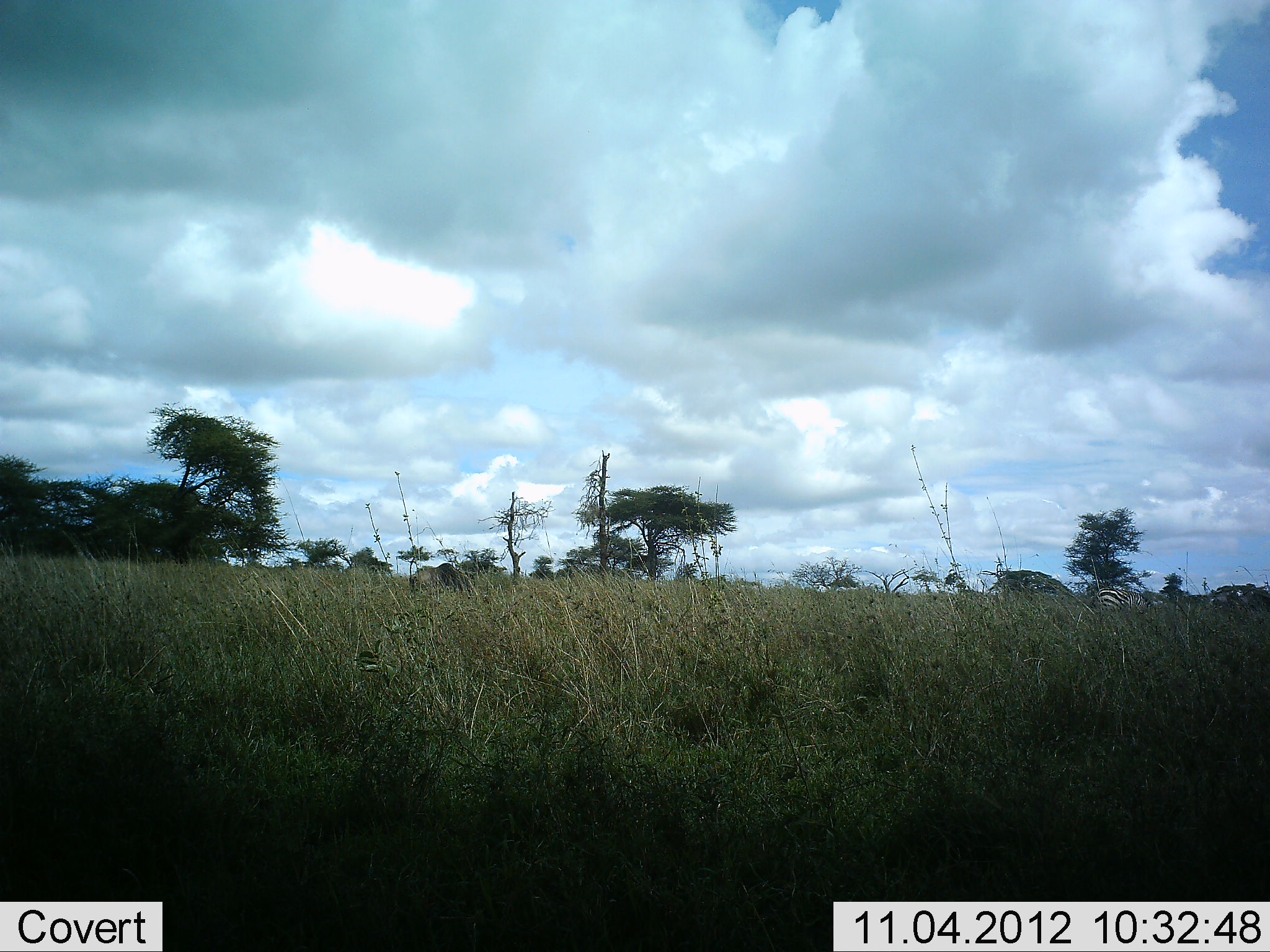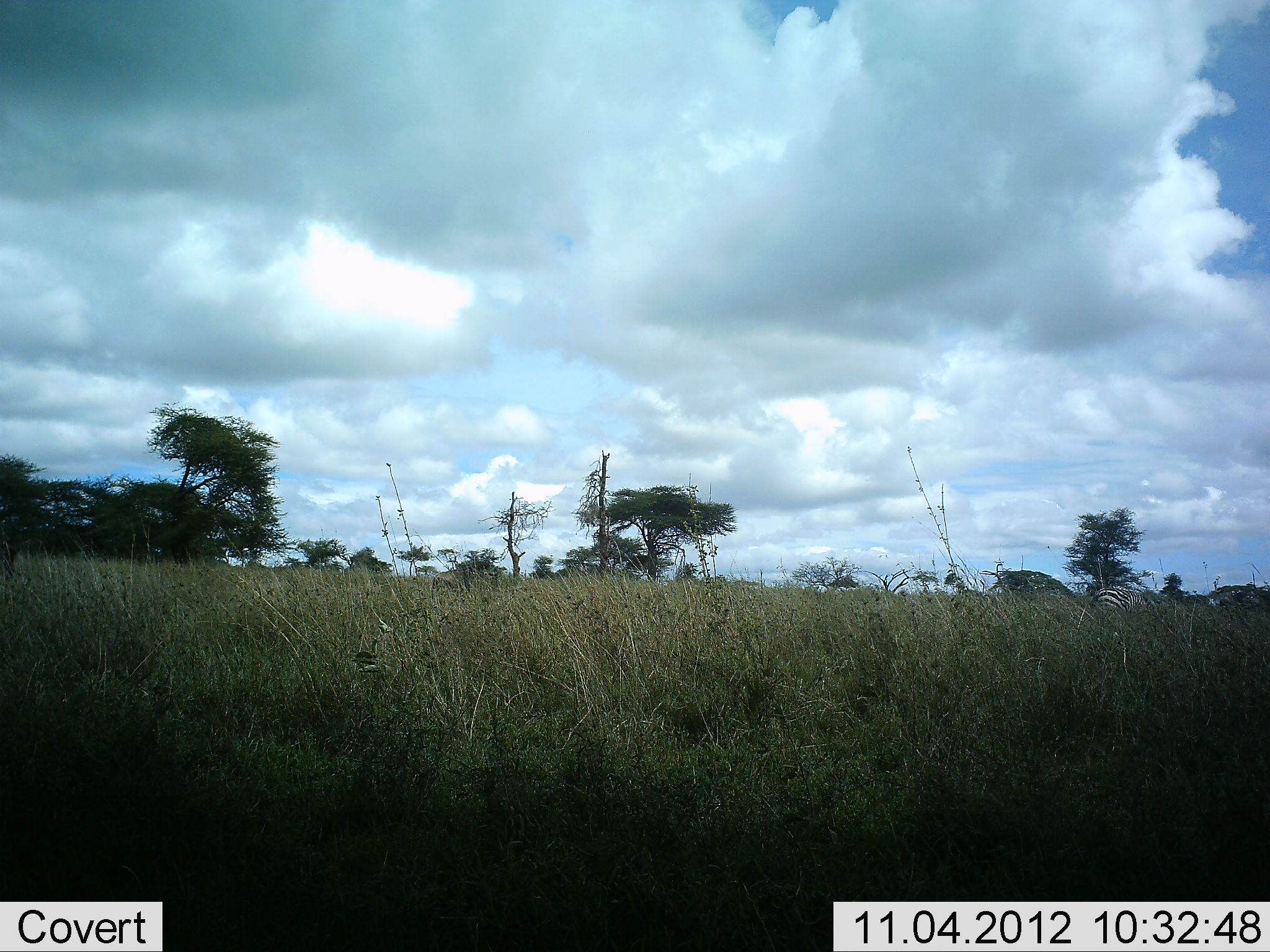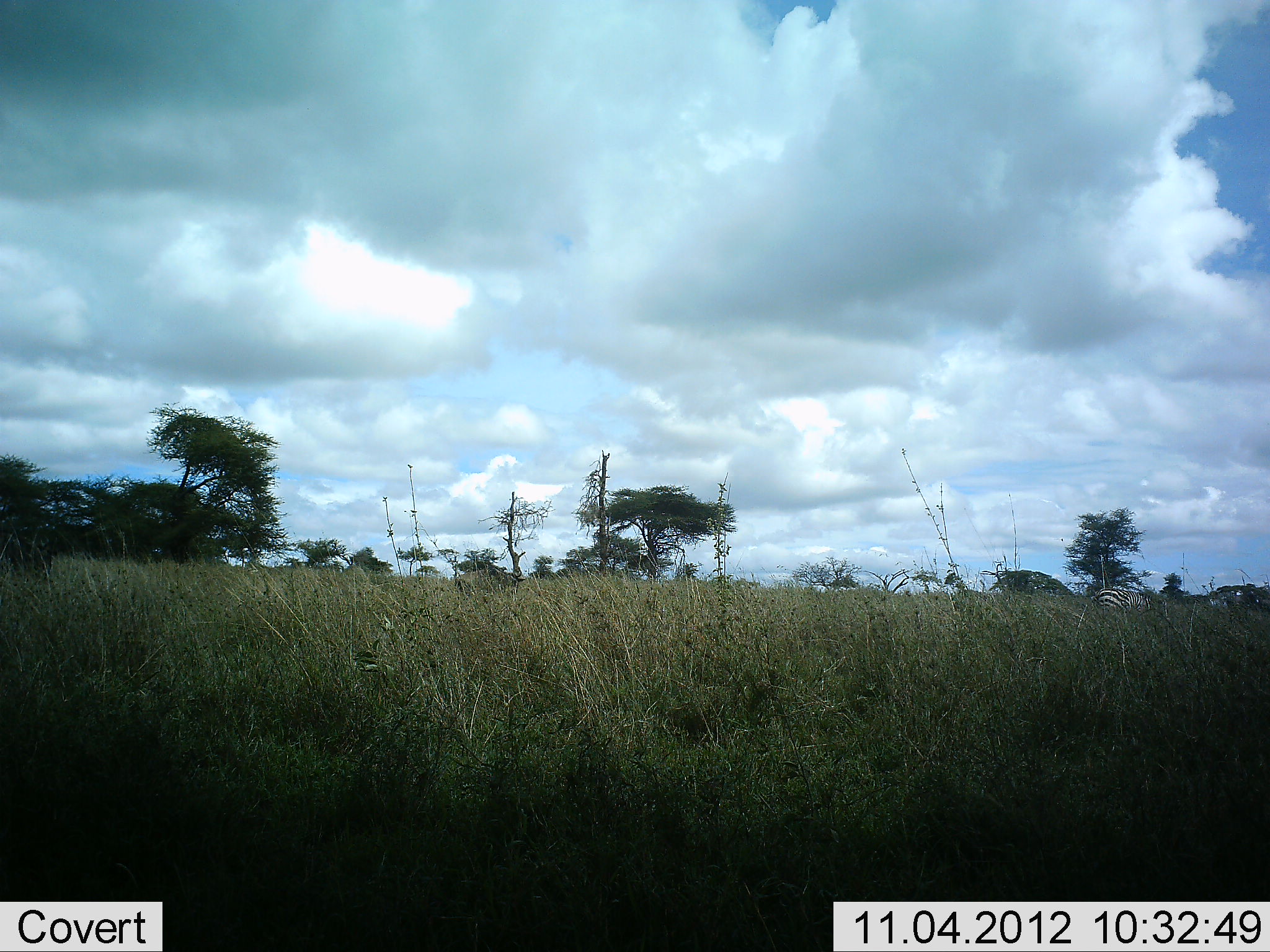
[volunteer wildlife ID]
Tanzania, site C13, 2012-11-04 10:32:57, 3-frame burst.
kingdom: Animalia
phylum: Chordata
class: Mammalia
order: Artiodactyla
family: Bovidae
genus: Connochaetes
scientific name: Connochaetes taurinus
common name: blue wildebeest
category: wildebeest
Wildebeest (blue wildebeest) (Connochaetes taurinus), count 2. Behavior (volunteer vote fractions): standing 0%, resting 0%, moving 91%, interacting 0%. Young present (vote fraction): 0%. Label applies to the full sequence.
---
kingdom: Animalia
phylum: Chordata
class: Mammalia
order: Perissodactyla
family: Equidae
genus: Equus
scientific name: Equus quagga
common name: plains zebra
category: zebra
Zebra (plains zebra) (Equus quagga), count 1. Behavior (volunteer vote fractions): standing 50%, resting 0%, moving 21%, interacting 0%. Young present (vote fraction): 0%. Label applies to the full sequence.